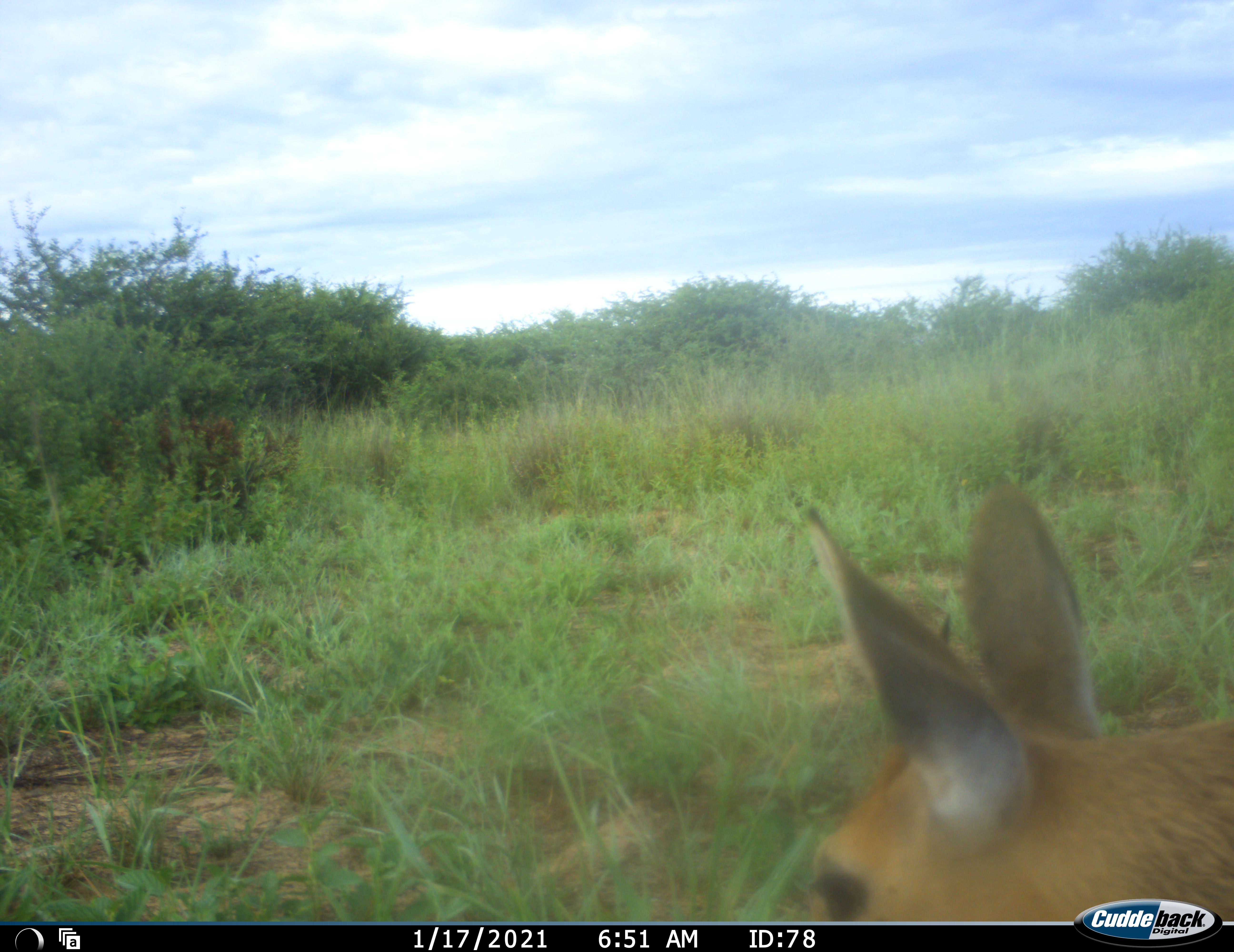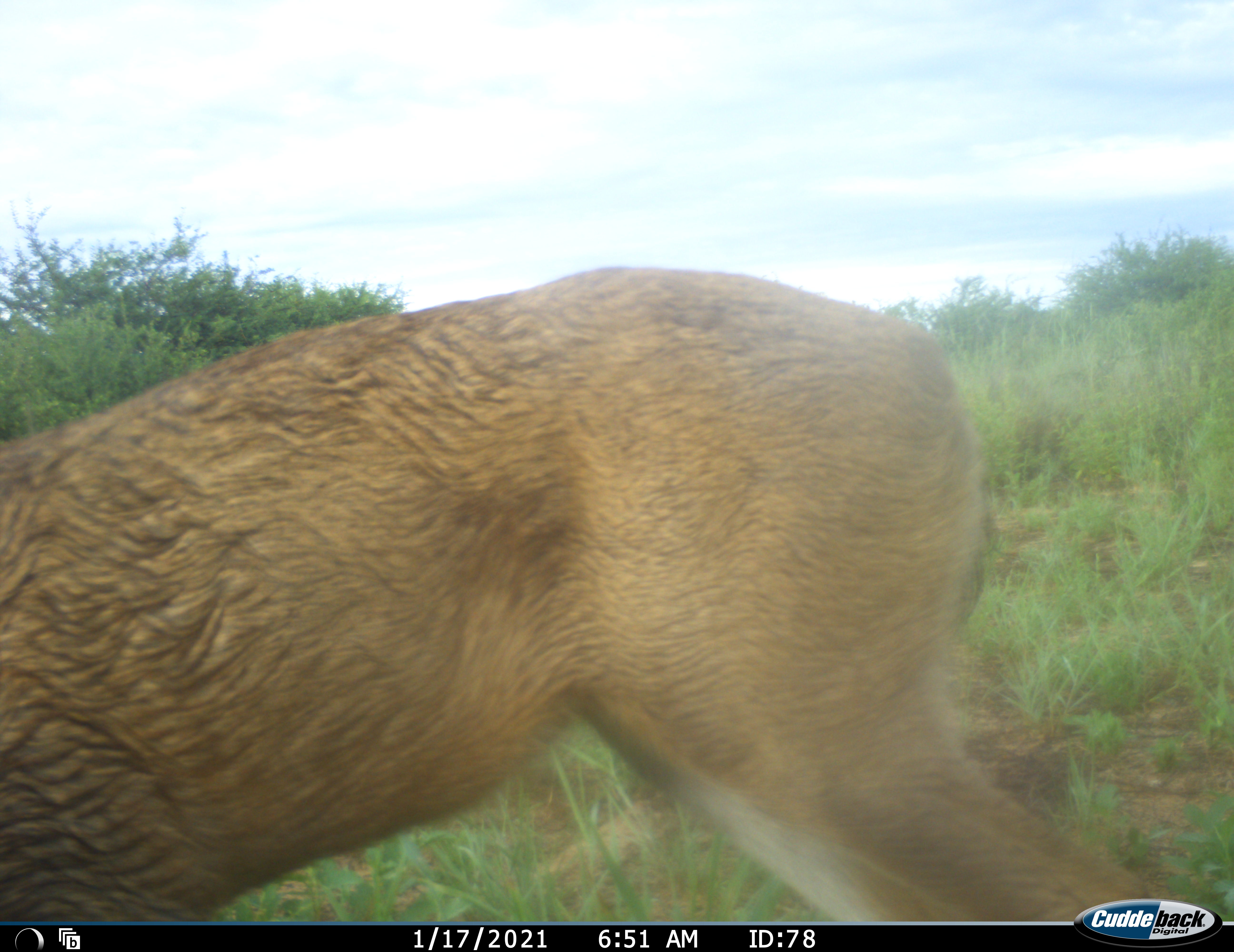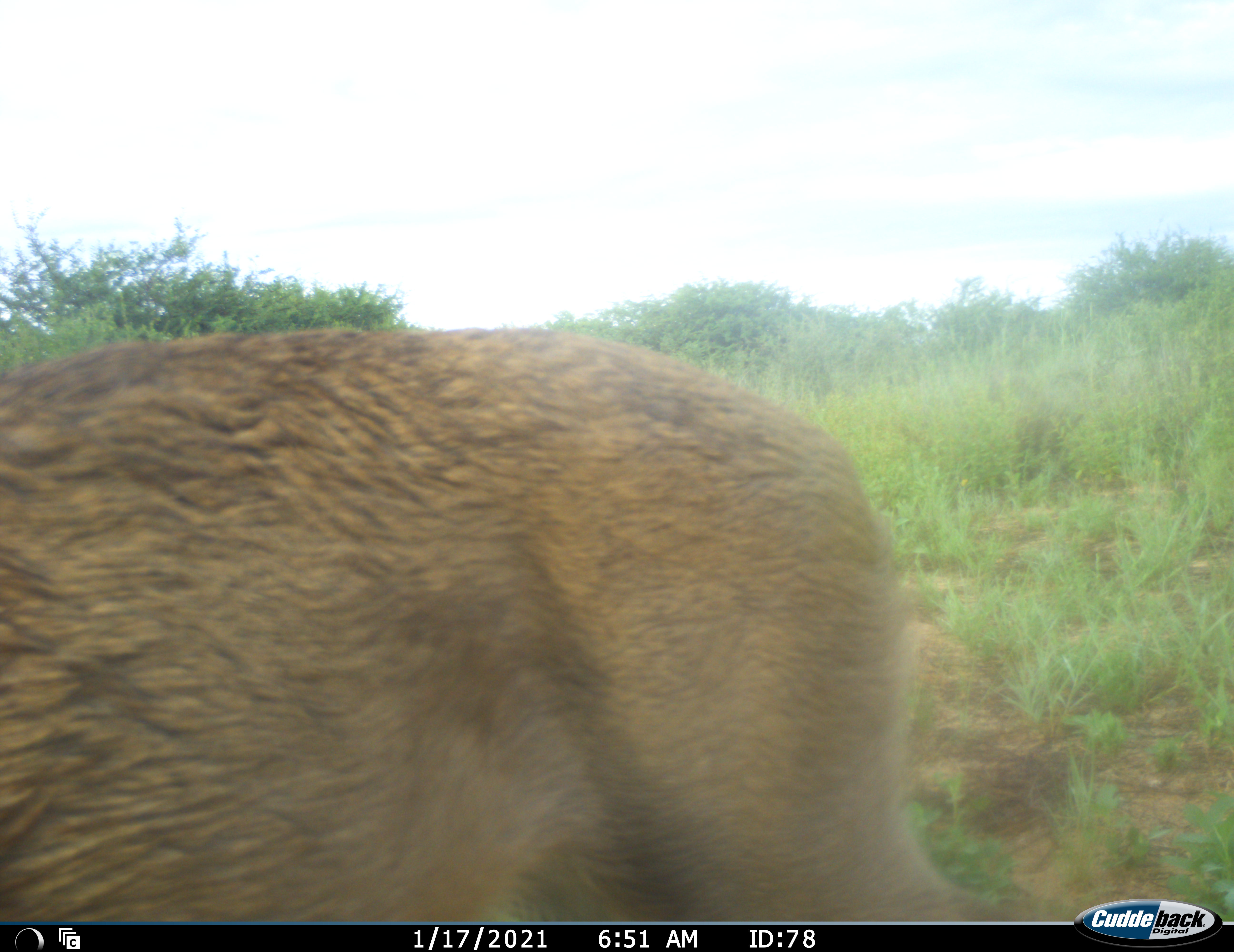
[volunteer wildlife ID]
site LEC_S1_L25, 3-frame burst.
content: unidentified animal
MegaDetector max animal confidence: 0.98